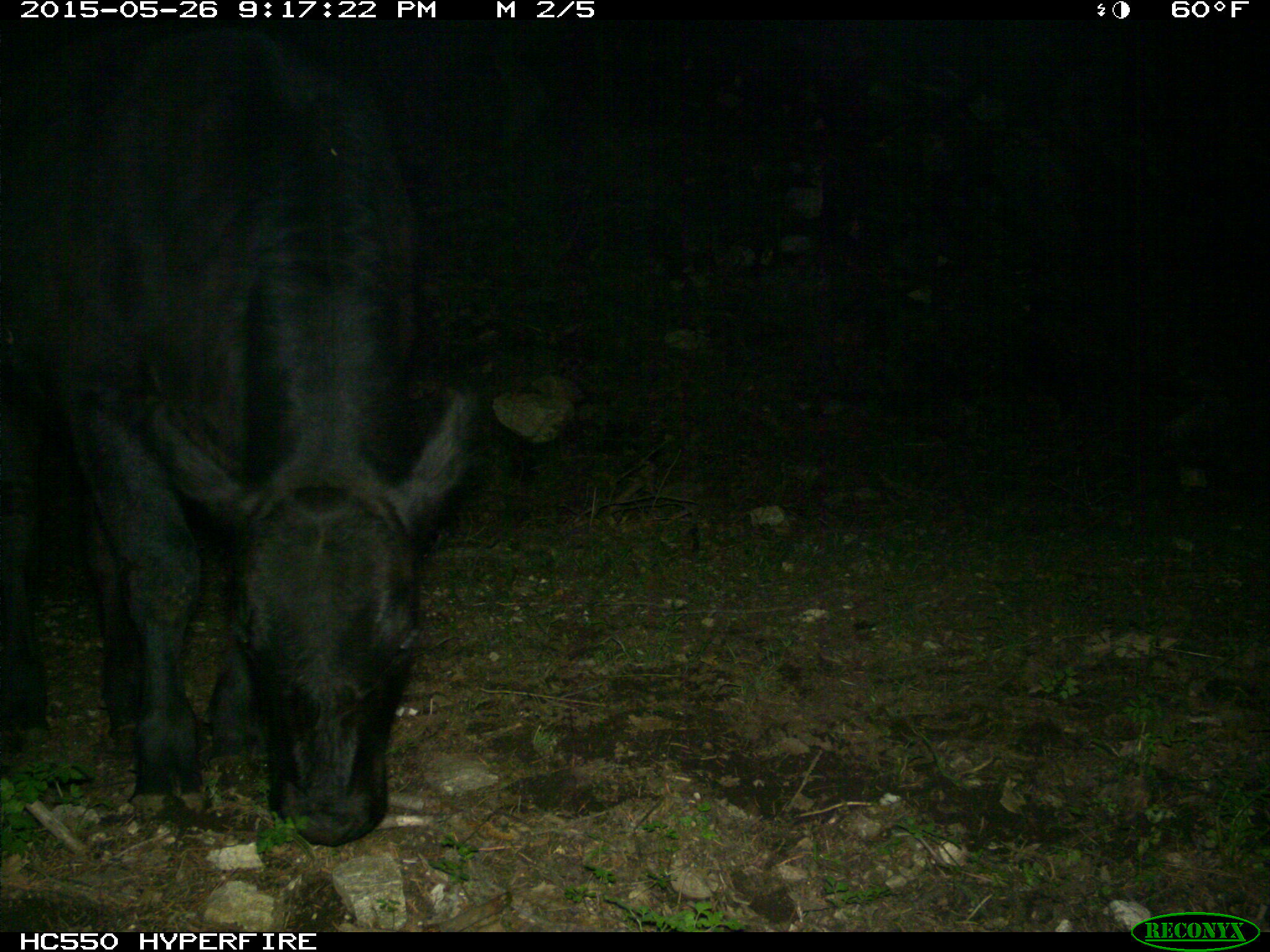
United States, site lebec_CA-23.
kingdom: Animalia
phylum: Chordata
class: Mammalia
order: Artiodactyla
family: Bovidae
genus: Bos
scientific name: Bos taurus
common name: domestic cow